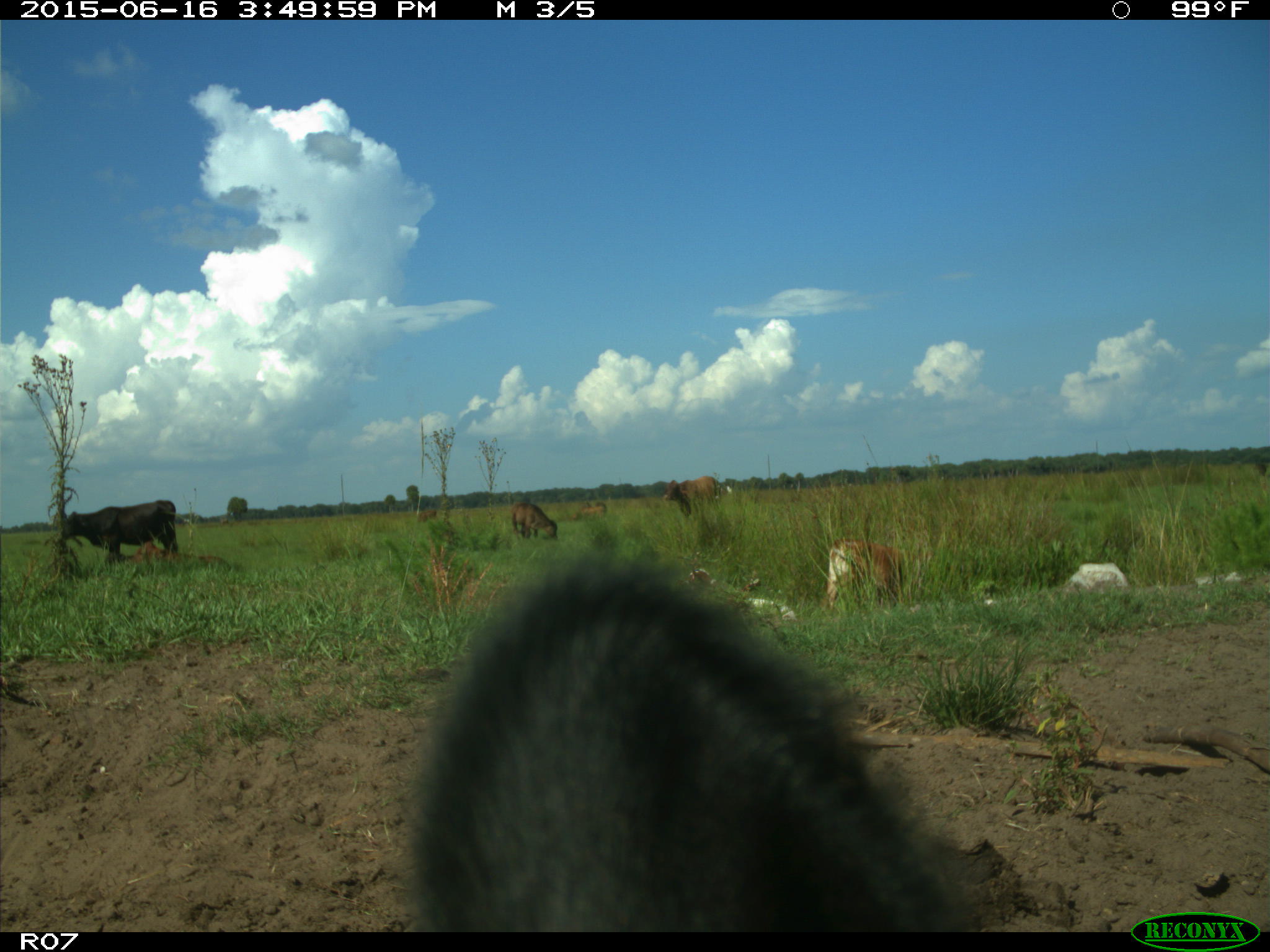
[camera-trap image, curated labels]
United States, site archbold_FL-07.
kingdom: Animalia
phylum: Chordata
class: Mammalia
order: Artiodactyla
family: Bovidae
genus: Bos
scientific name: Bos taurus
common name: domestic cow